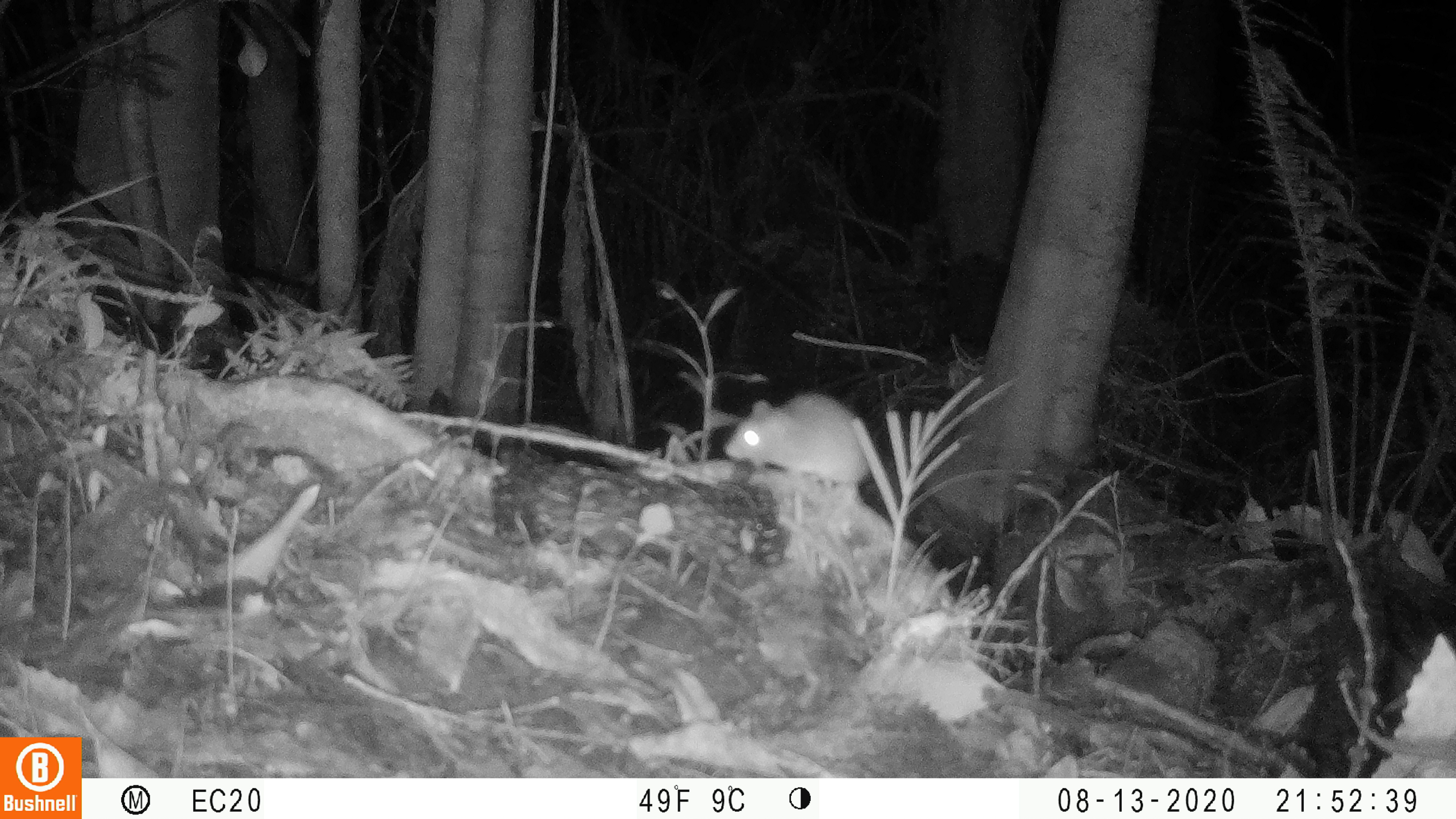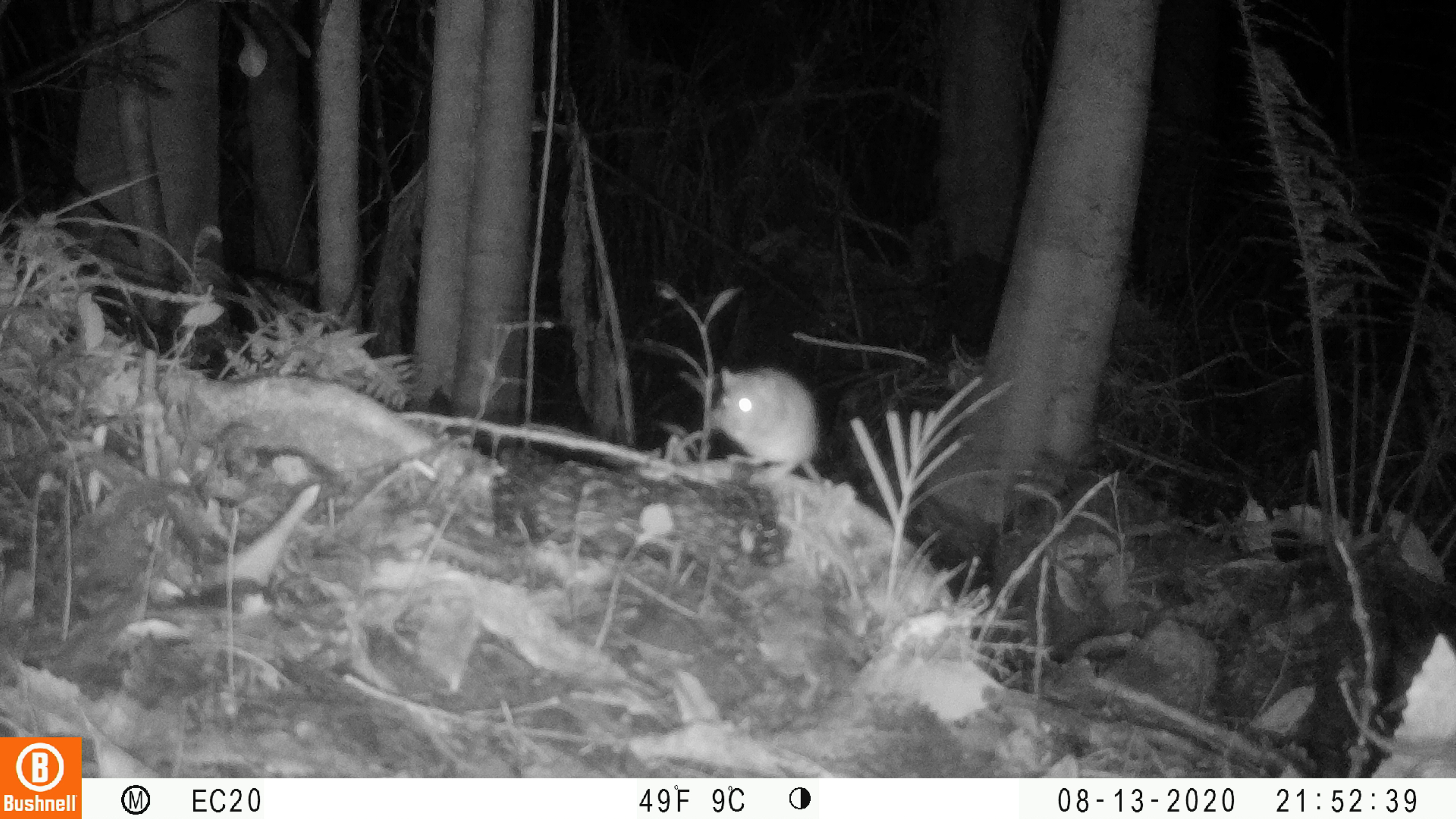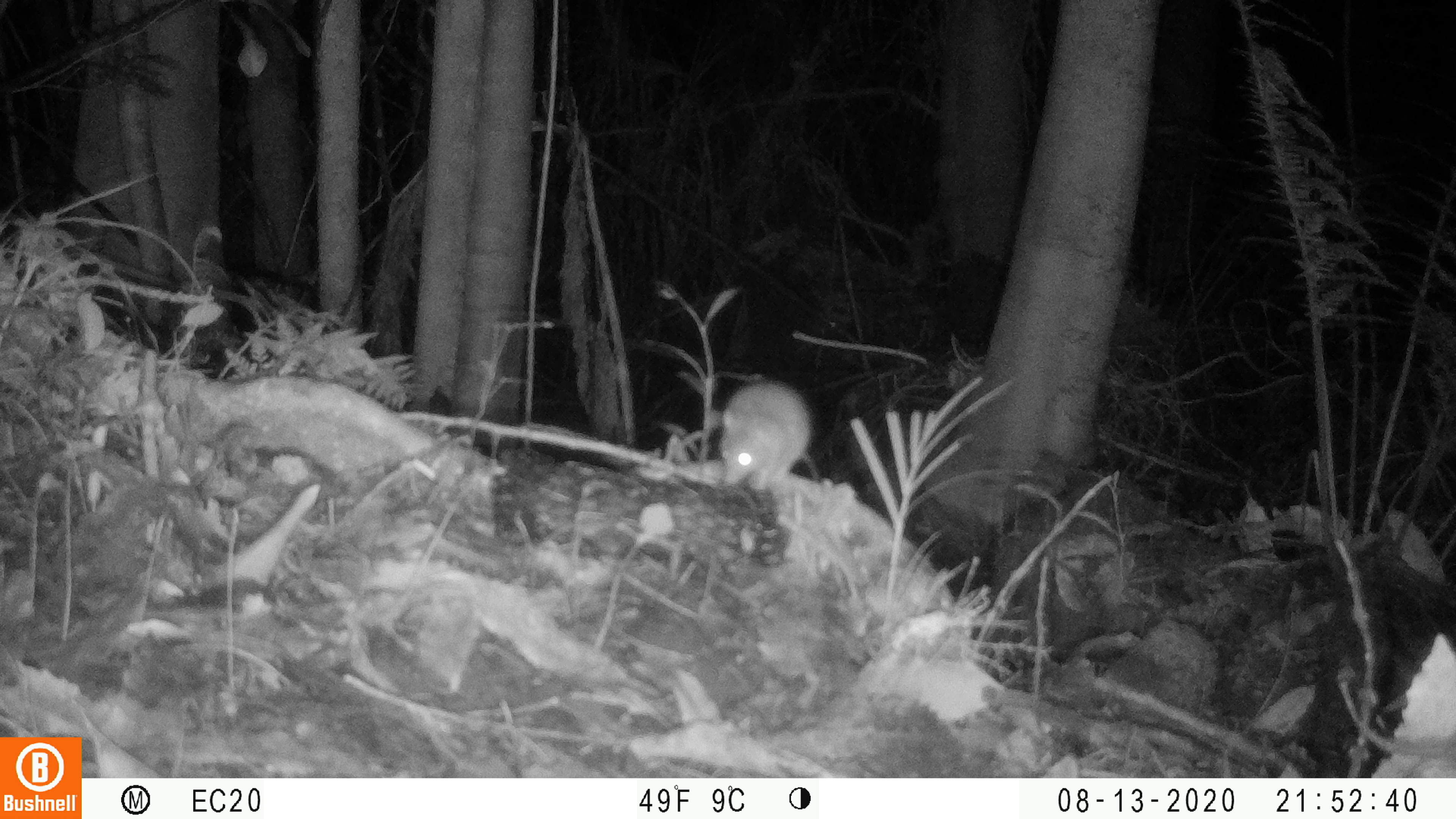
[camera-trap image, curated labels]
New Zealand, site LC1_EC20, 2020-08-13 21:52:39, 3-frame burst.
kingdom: Animalia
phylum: Chordata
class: Mammalia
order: Rodentia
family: Muridae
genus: Rattus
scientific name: Rattus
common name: rat